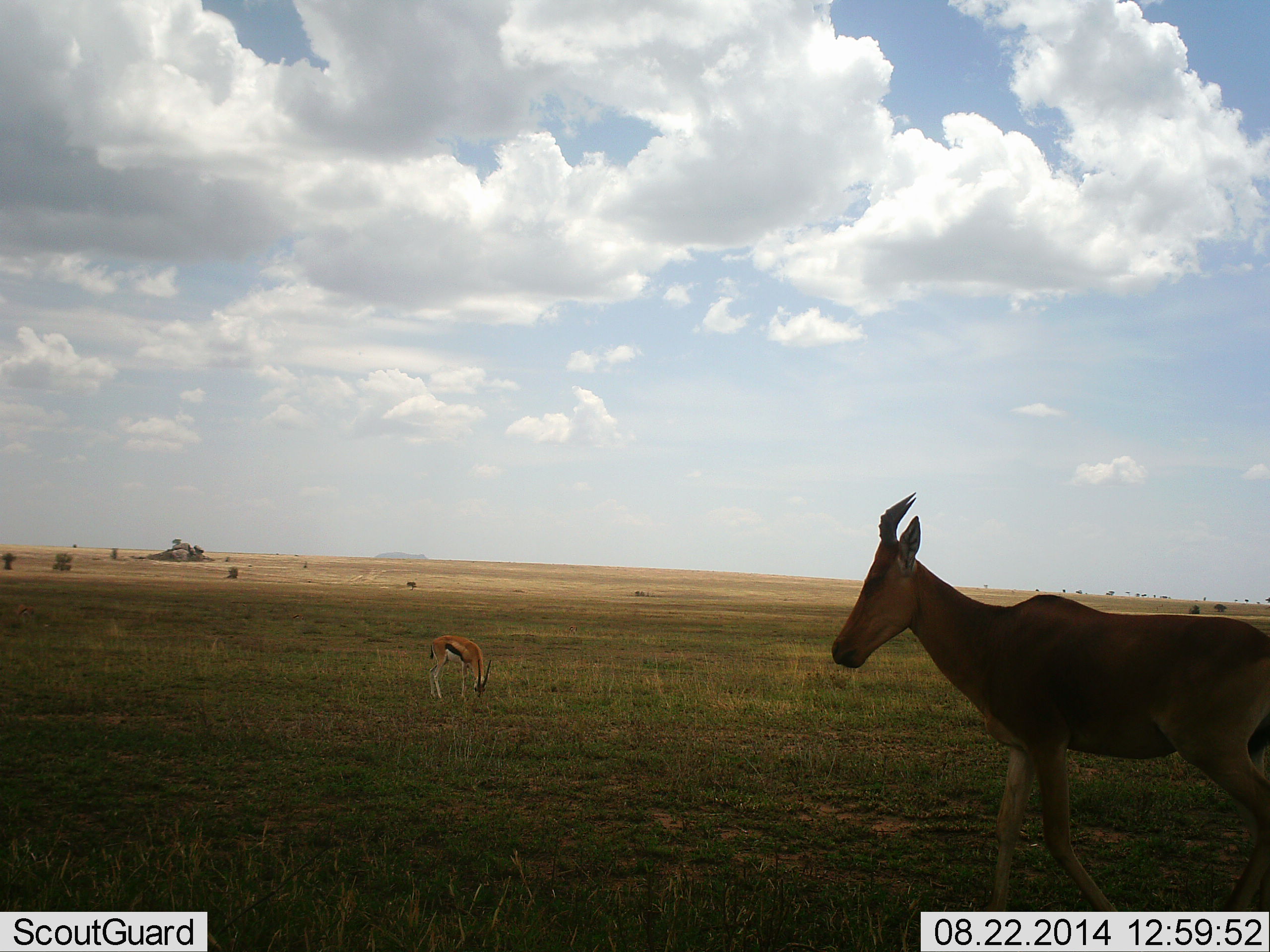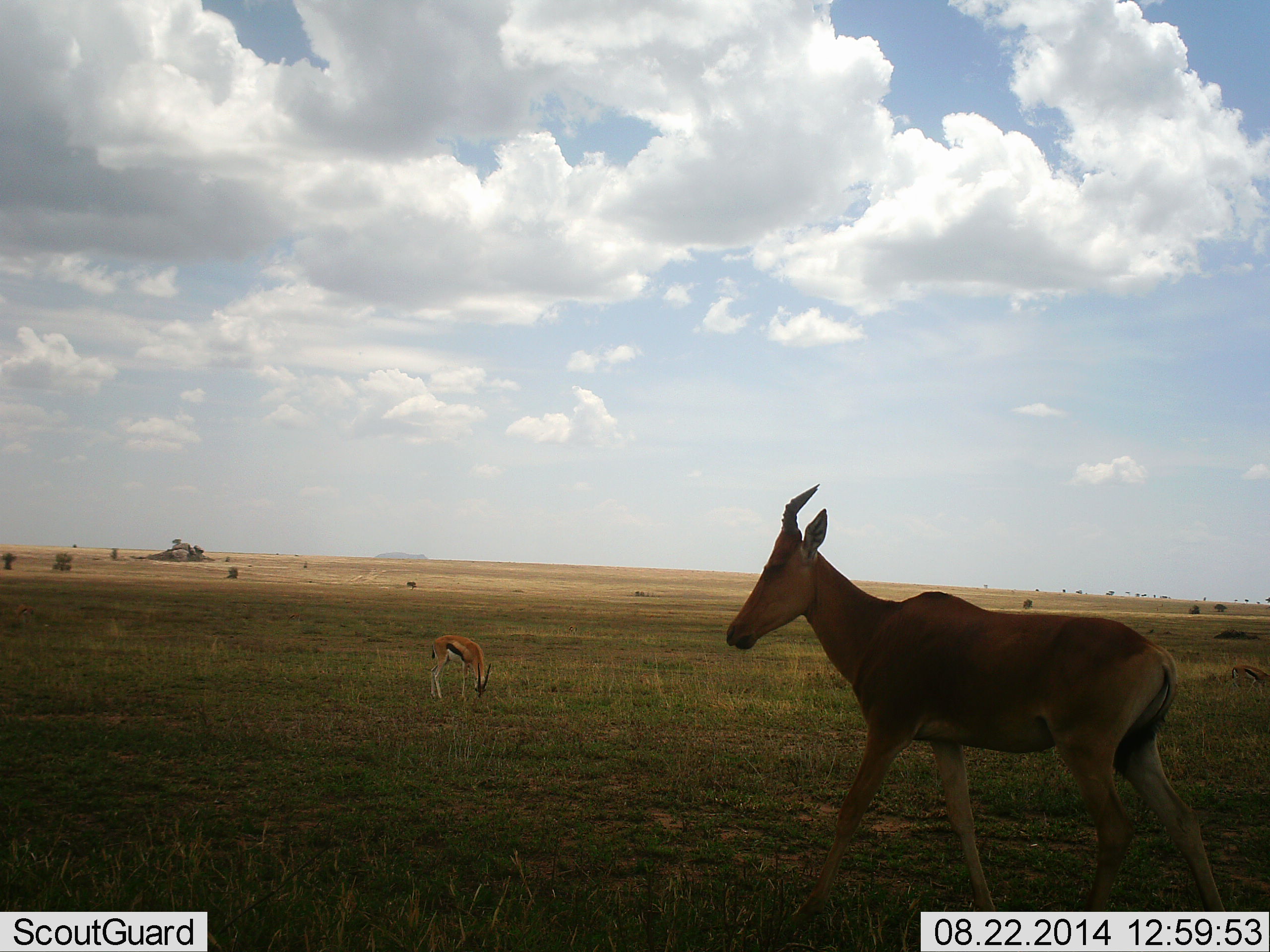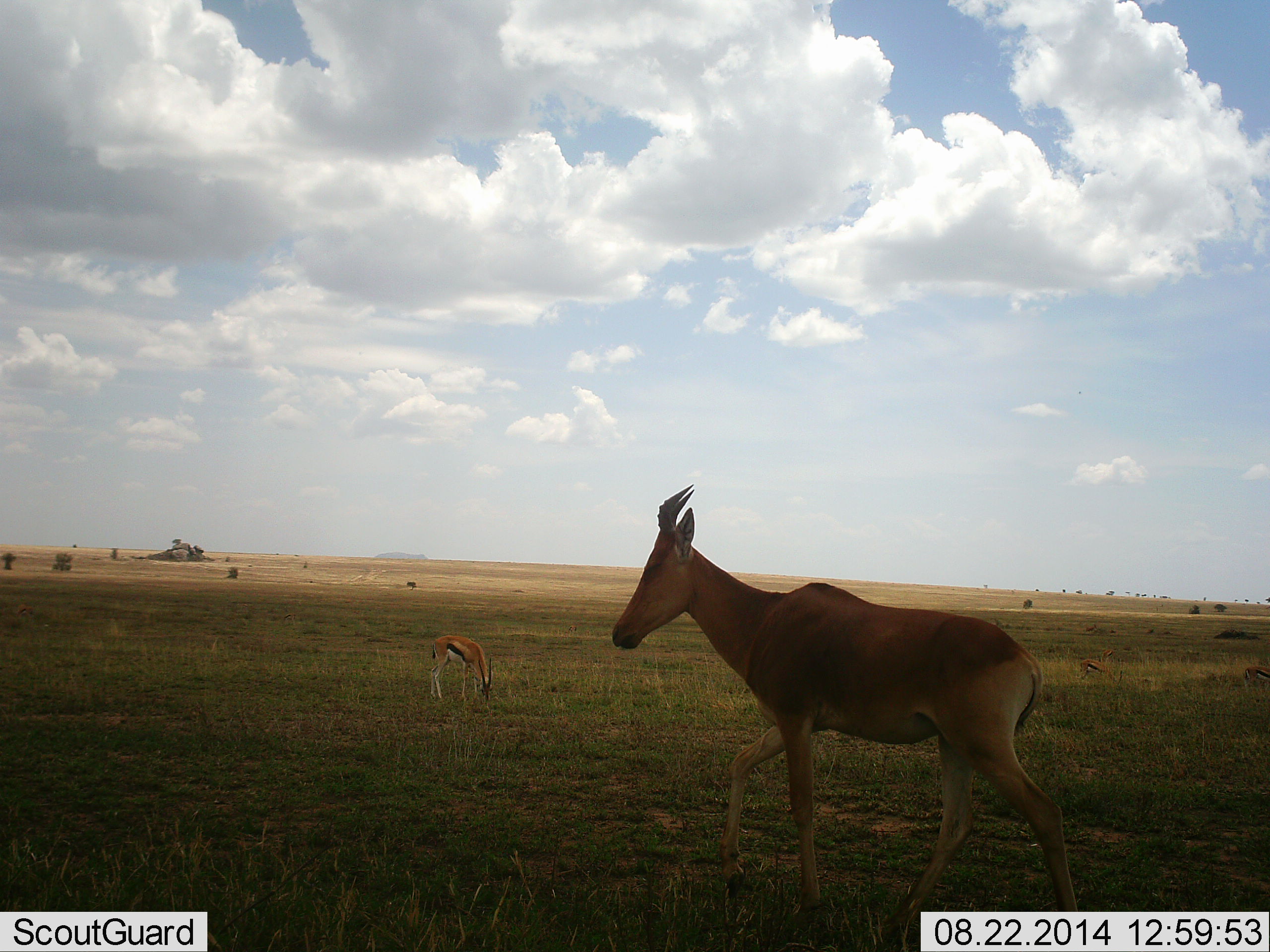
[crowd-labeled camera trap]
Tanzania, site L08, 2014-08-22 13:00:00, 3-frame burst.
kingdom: Animalia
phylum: Chordata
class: Mammalia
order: Artiodactyla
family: Bovidae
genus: Eudorcas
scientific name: Eudorcas thomsonii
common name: thomson's gazelle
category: gazellethomsons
Gazellethomsons (thomson's gazelle) (Eudorcas thomsonii), count 2. Behavior (volunteer vote fractions): standing 36%, resting 7%, moving 21%, interacting 0%. Young present (vote fraction): 0%. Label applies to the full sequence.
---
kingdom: Animalia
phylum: Chordata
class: Mammalia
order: Artiodactyla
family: Bovidae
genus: Alcelaphus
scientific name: Alcelaphus buselaphus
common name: hartebeest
Hartebeest (Alcelaphus buselaphus), count 1. Behavior (volunteer vote fractions): standing 0%, resting 0%, moving 100%, interacting 0%. Young present (vote fraction): 0%. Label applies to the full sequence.